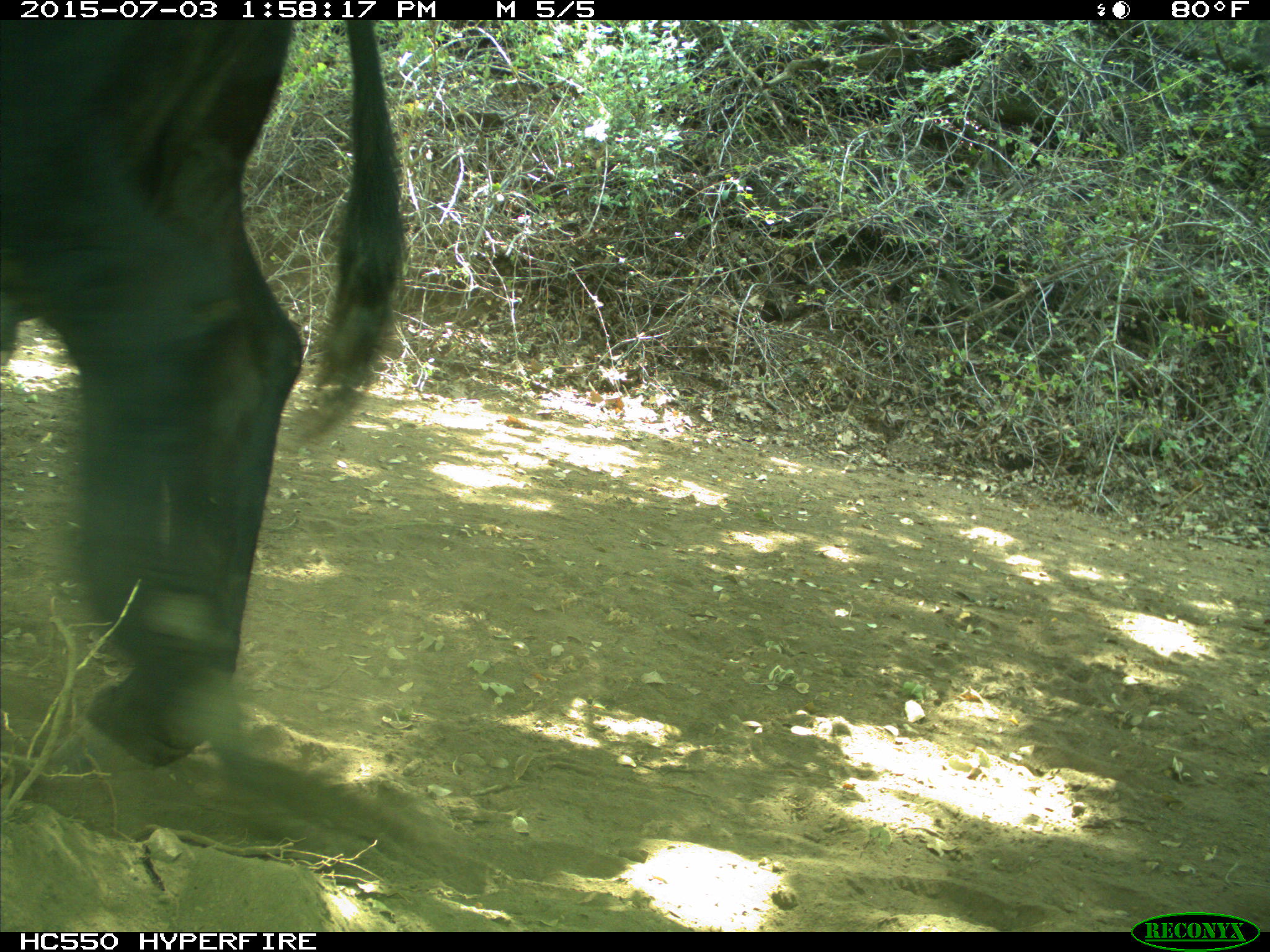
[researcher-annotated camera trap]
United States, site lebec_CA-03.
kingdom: Animalia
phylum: Chordata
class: Mammalia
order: Artiodactyla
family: Bovidae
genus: Bos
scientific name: Bos taurus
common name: domestic cow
Bos taurus (domestic cow).